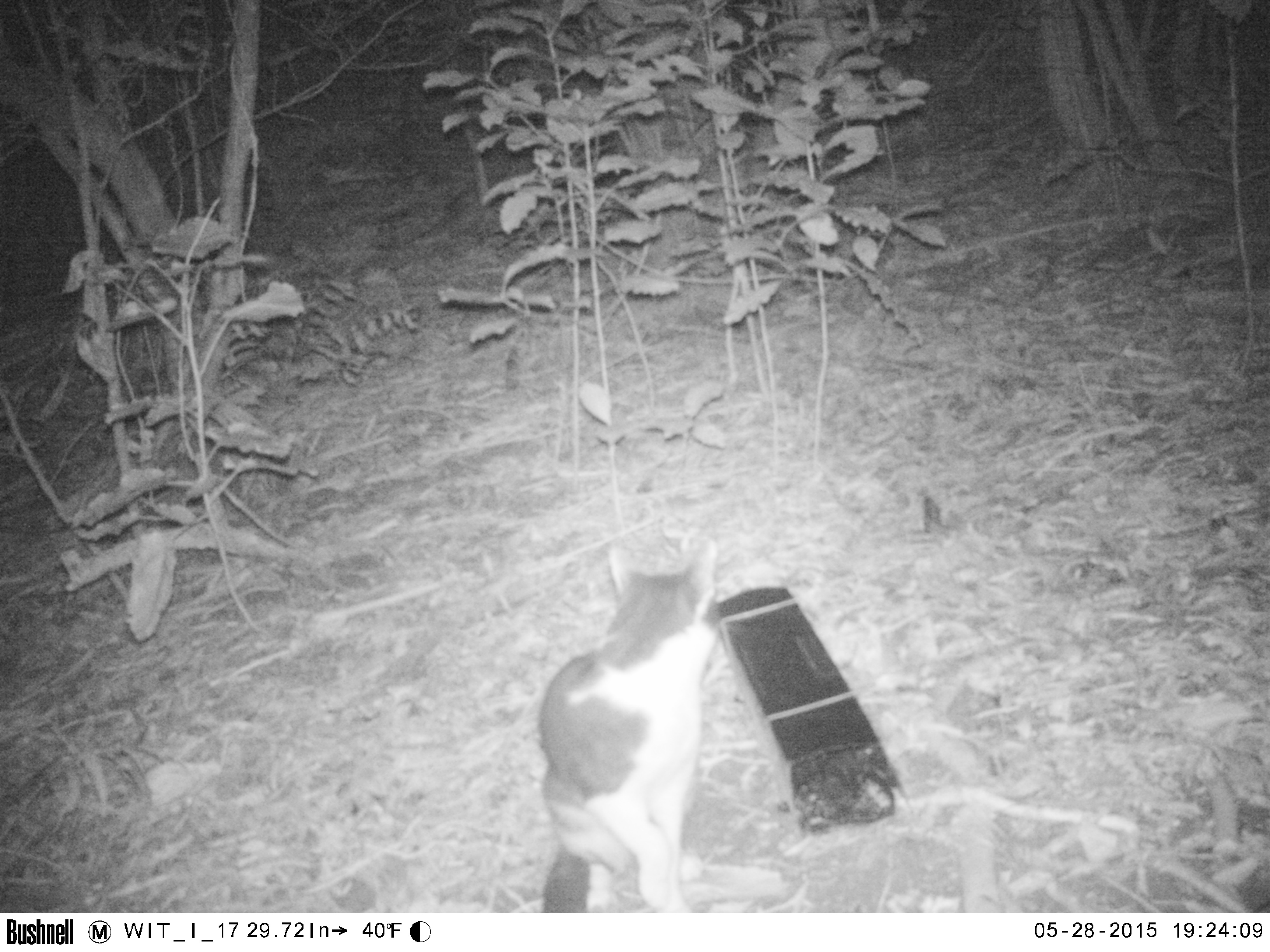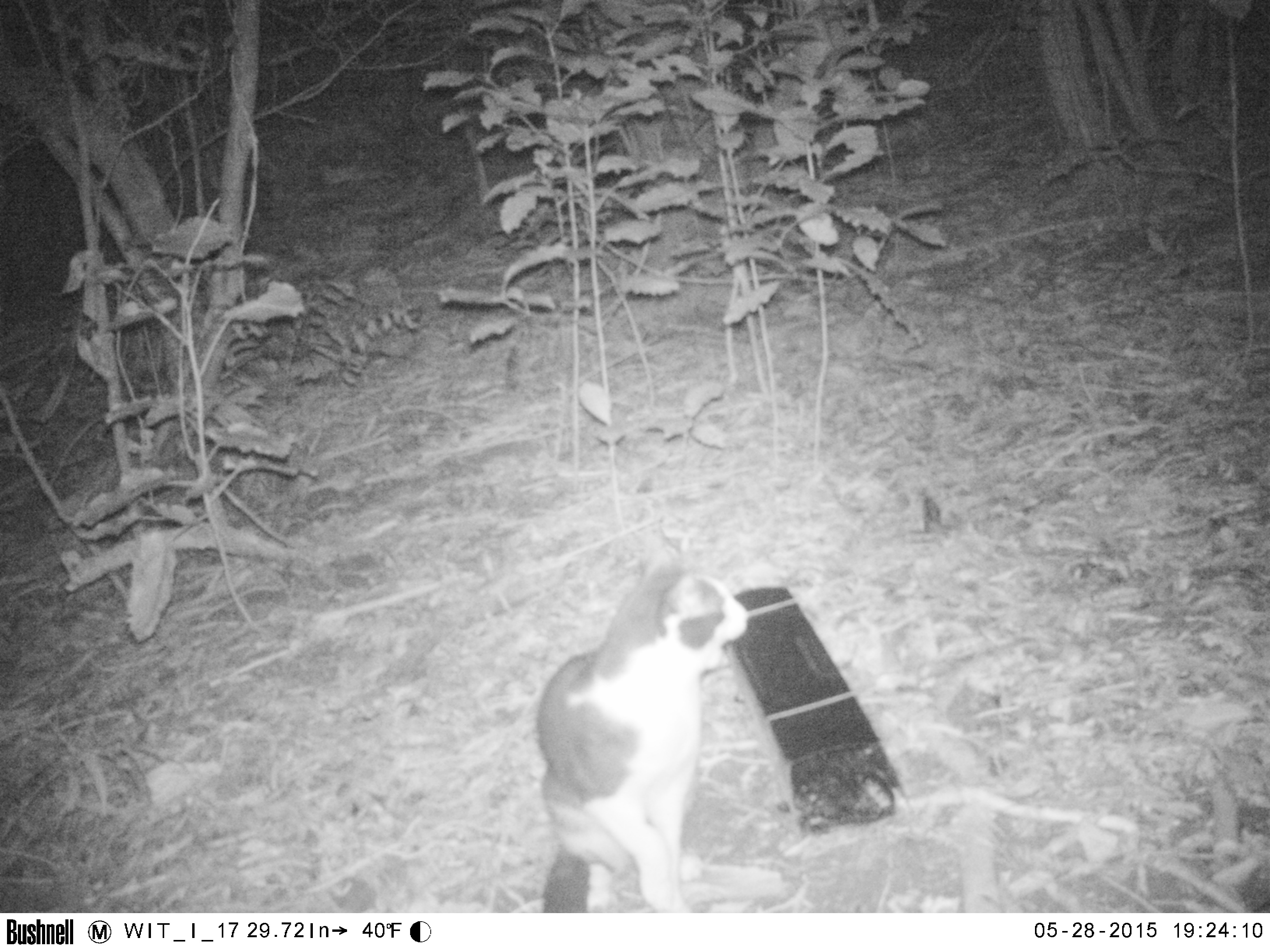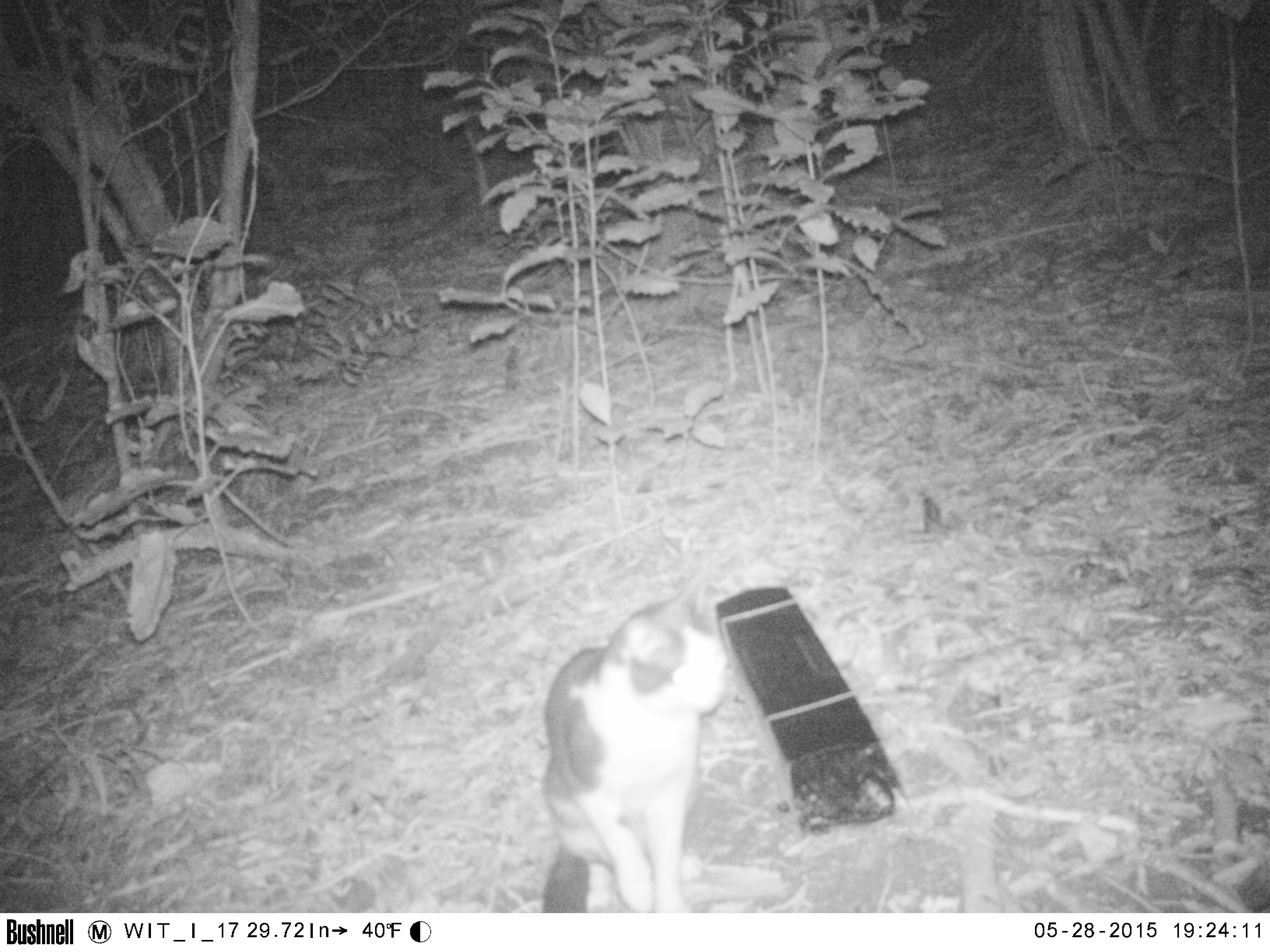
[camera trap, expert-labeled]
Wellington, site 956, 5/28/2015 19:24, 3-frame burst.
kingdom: Animalia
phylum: Chordata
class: Mammalia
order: Carnivora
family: Felidae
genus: Felis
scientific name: Felis catus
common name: cat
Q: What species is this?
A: Cat (Felis catus).